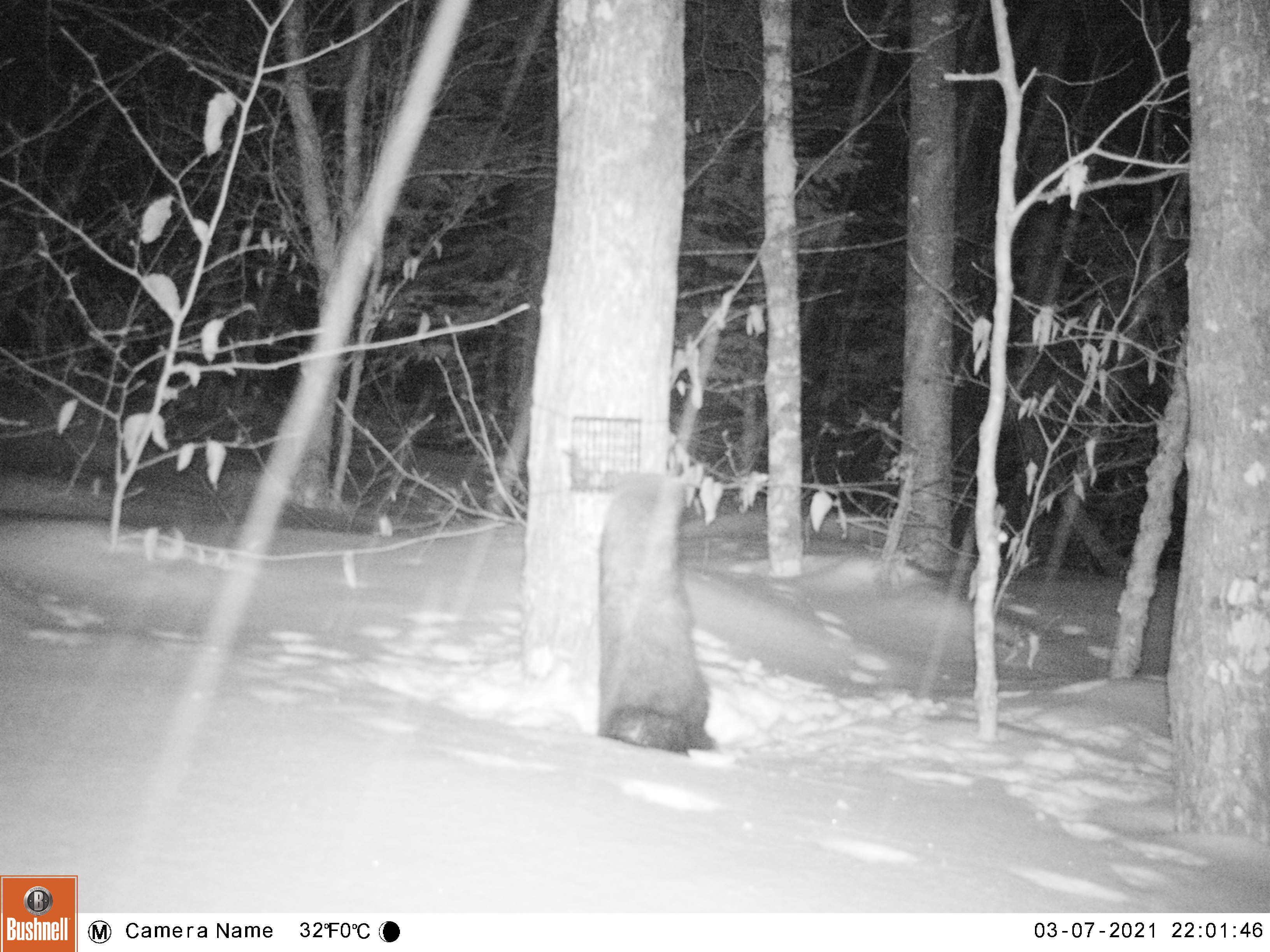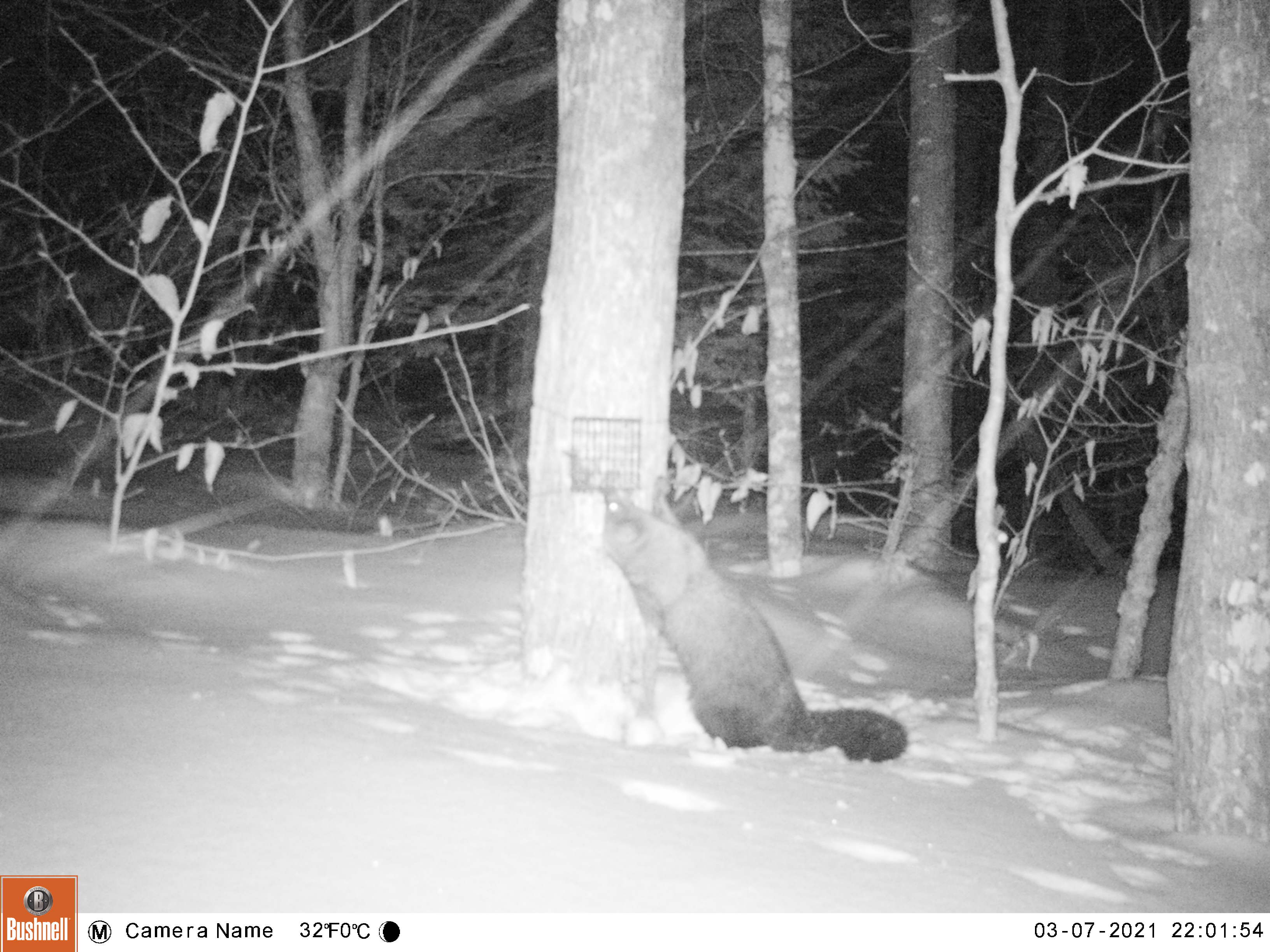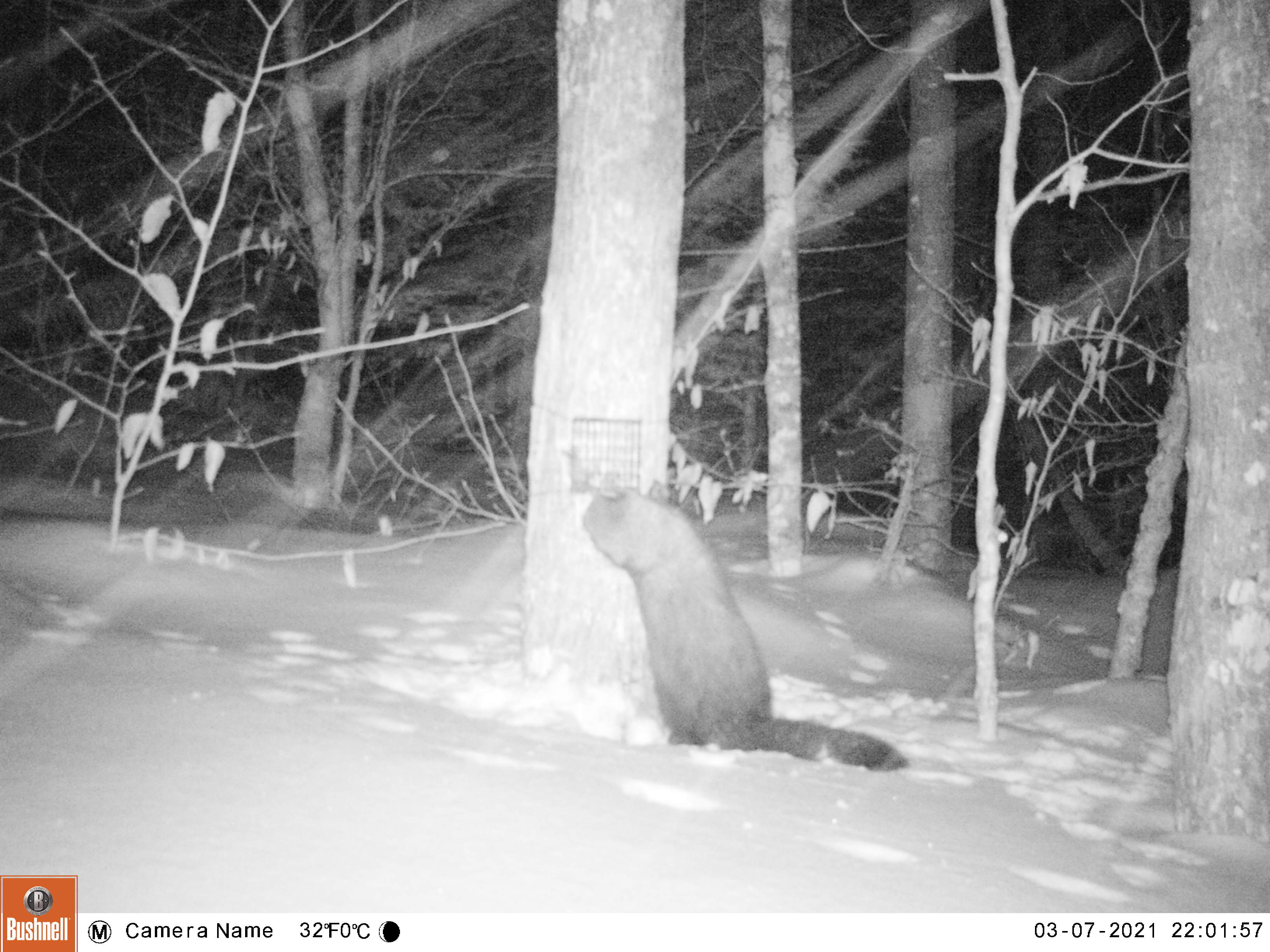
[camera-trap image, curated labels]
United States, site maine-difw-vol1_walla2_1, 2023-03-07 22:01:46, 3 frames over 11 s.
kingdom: Animalia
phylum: Chordata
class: Mammalia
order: Carnivora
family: Mustelidae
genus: Pekania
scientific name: Pekania pennanti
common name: fisher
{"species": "fisher (Pekania pennanti)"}